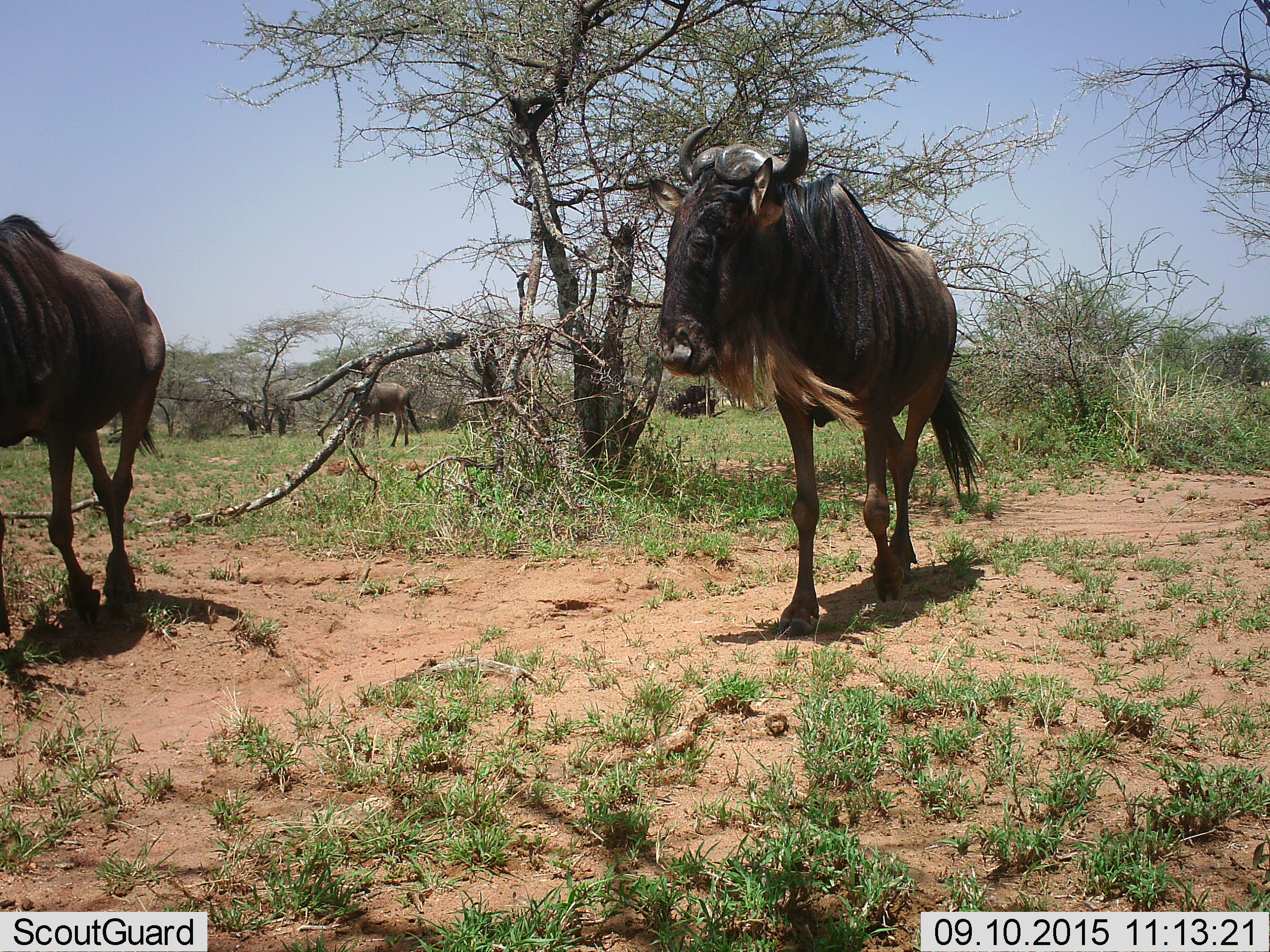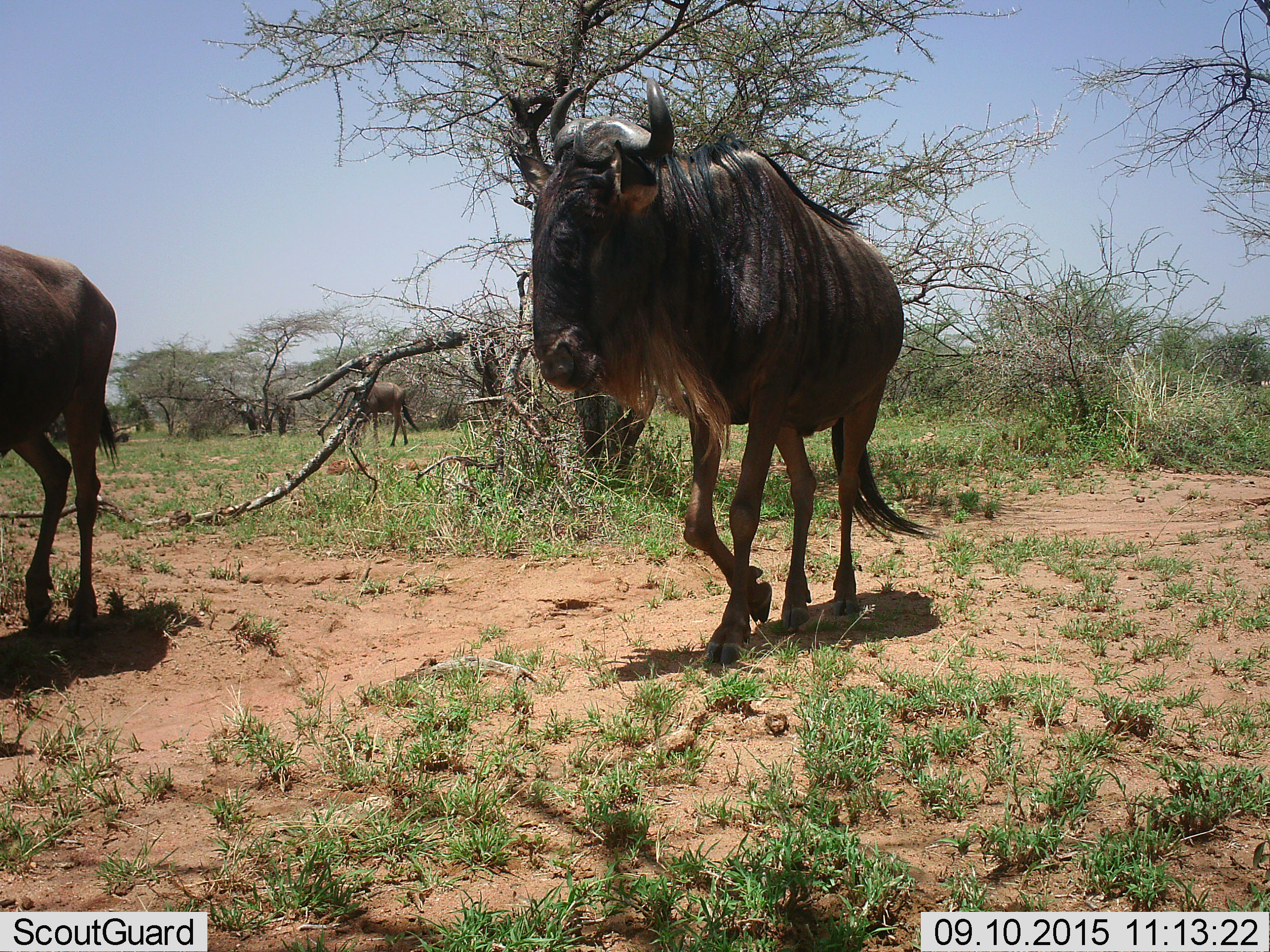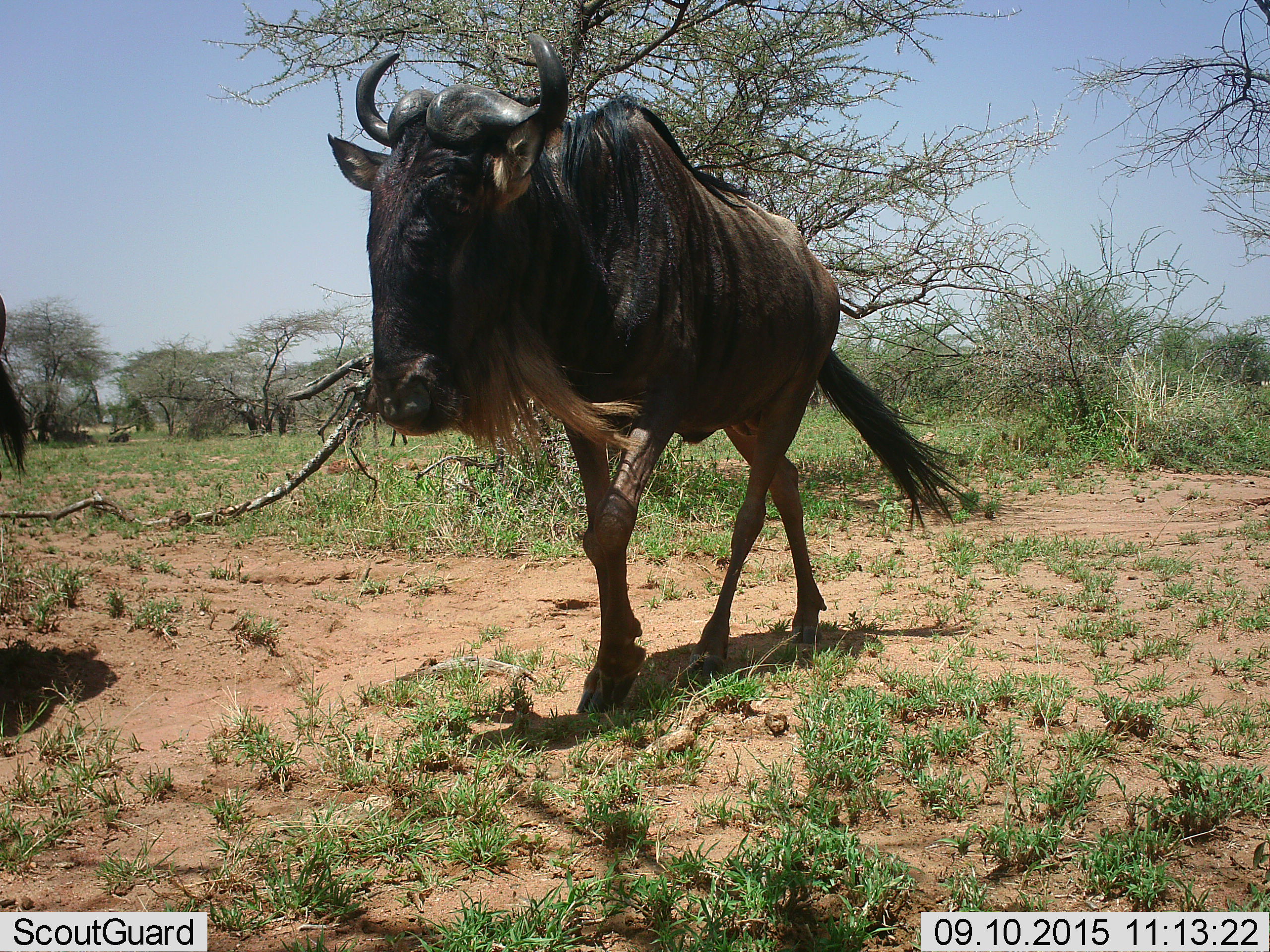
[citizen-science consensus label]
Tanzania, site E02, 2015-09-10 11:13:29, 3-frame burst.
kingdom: Animalia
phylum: Chordata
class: Mammalia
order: Artiodactyla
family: Bovidae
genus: Connochaetes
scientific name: Connochaetes taurinus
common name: blue wildebeest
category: wildebeest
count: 3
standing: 32%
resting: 21%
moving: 100%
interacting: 0%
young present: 0%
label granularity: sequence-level